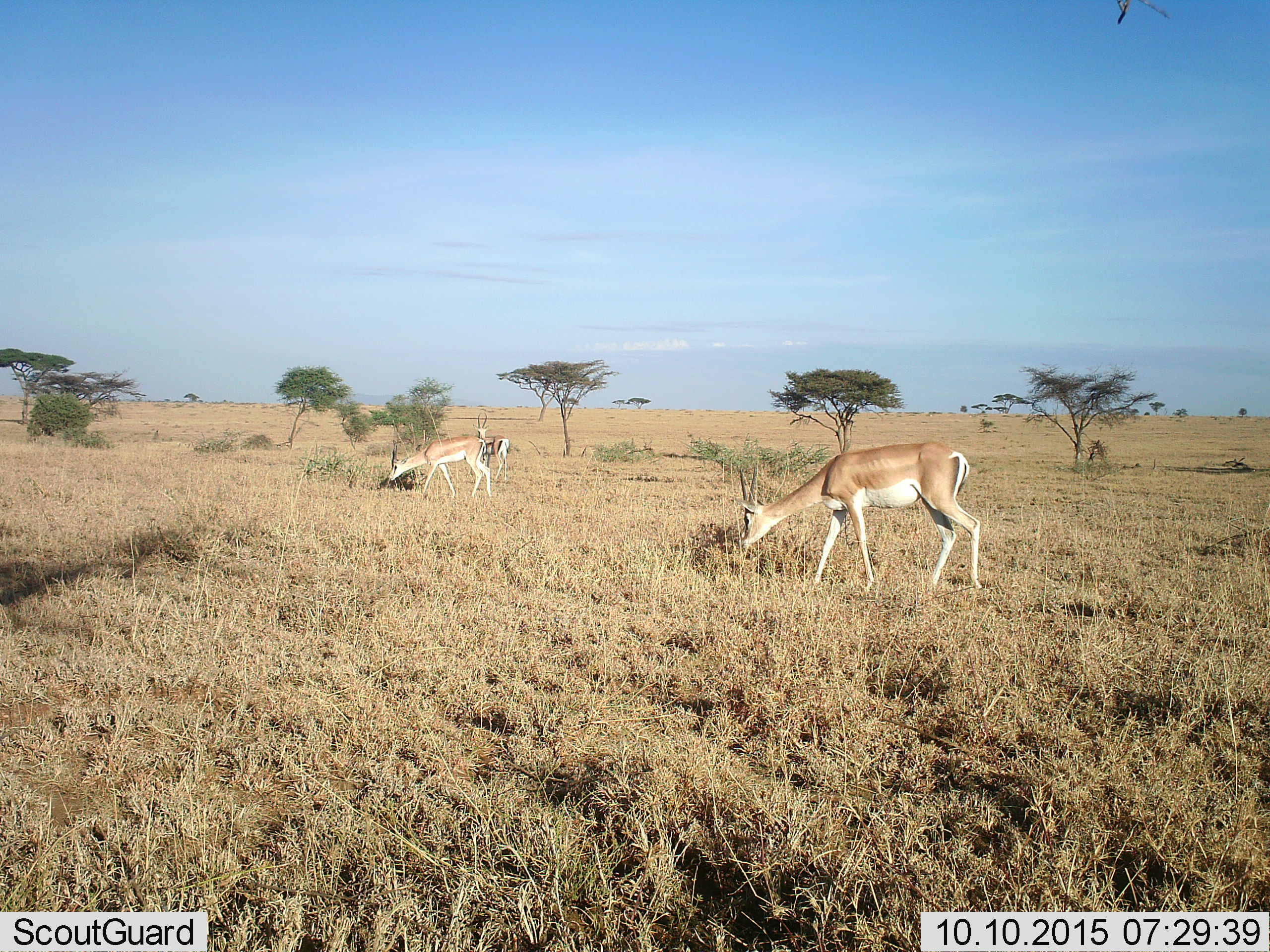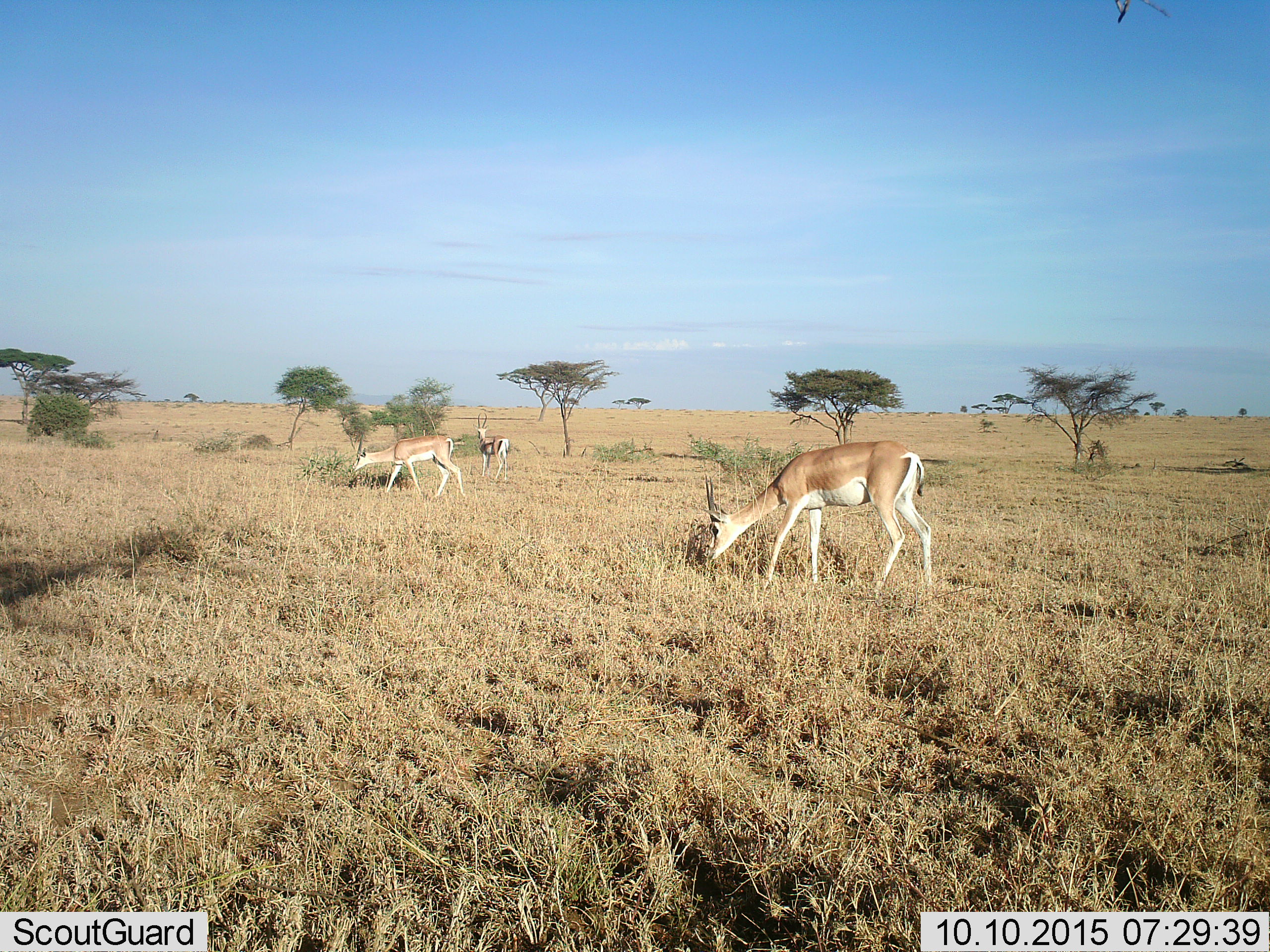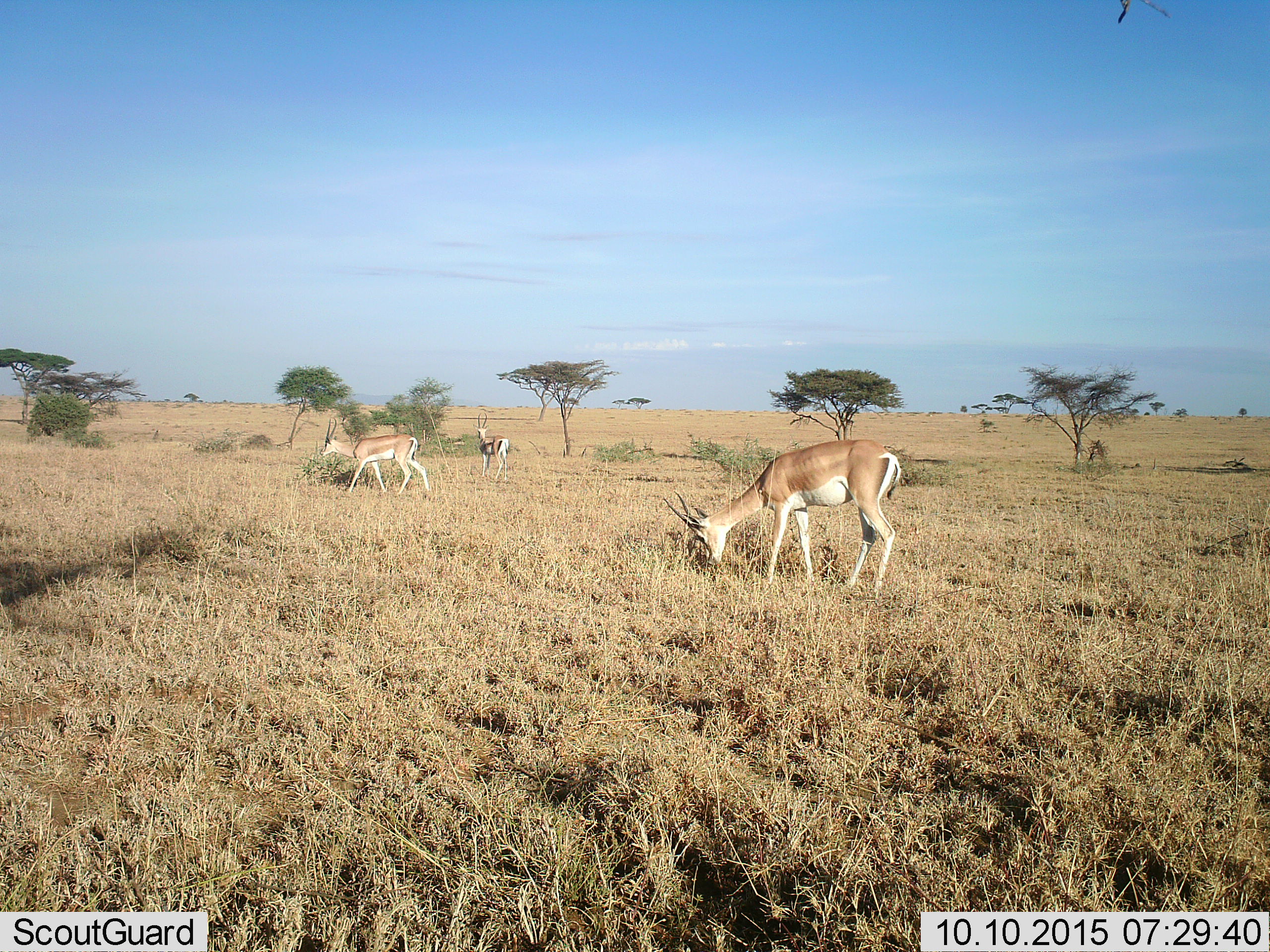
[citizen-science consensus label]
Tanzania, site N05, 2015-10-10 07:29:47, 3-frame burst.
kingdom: Animalia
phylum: Chordata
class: Mammalia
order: Artiodactyla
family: Bovidae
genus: Nanger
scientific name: Nanger granti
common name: grant's gazelle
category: gazellegrants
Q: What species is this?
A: Gazellegrants (grant's gazelle) (Nanger granti).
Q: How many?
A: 3.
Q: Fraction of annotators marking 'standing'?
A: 44%.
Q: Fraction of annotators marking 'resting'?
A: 0%.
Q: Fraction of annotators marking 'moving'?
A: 33%.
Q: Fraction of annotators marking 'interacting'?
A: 0%.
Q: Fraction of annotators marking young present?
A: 11%.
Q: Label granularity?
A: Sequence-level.